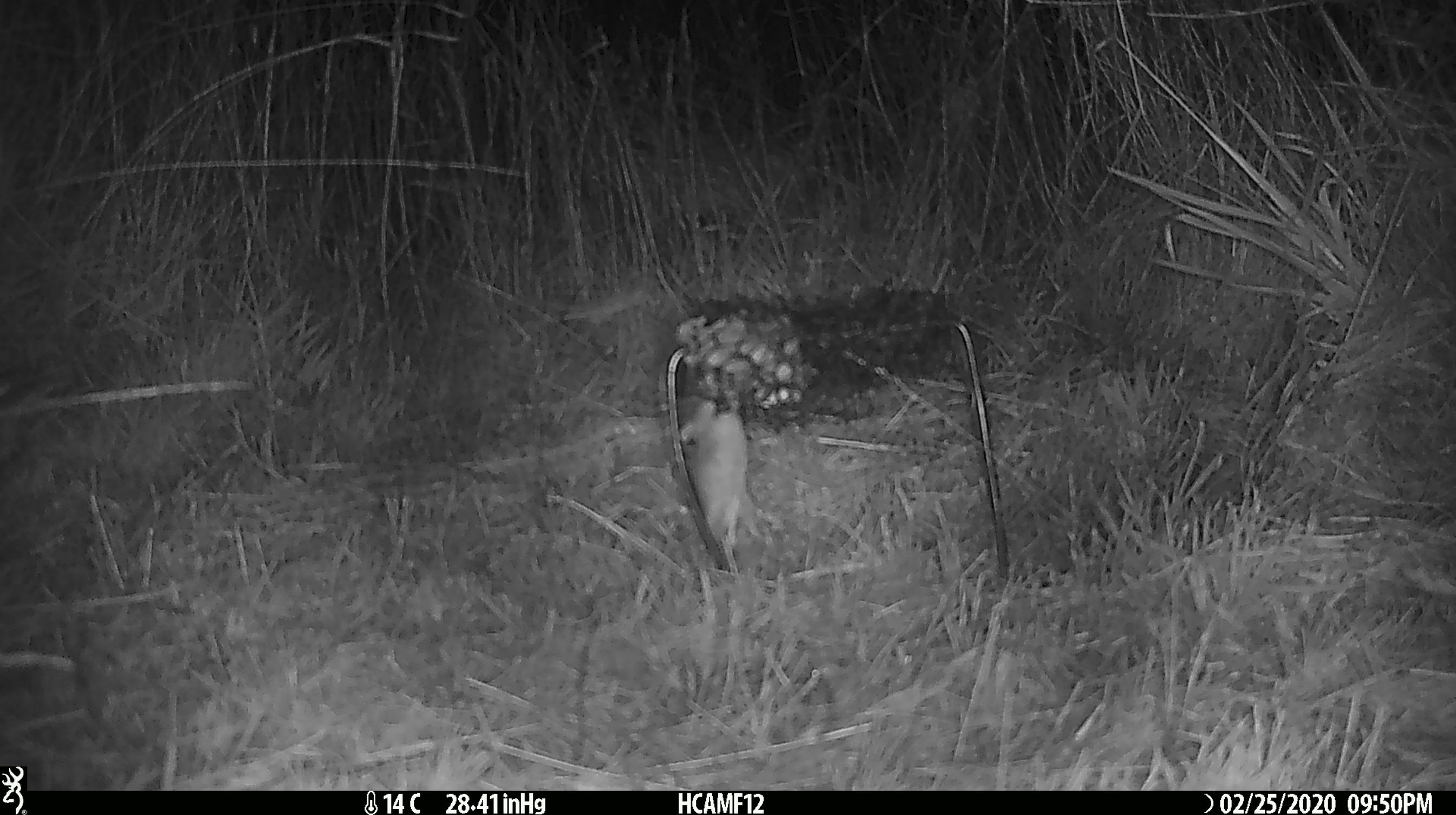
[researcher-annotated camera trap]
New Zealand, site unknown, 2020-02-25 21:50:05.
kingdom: Animalia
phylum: Chordata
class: Mammalia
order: Rodentia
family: Muridae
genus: Mus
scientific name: Mus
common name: mouse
Mouse (Mus).